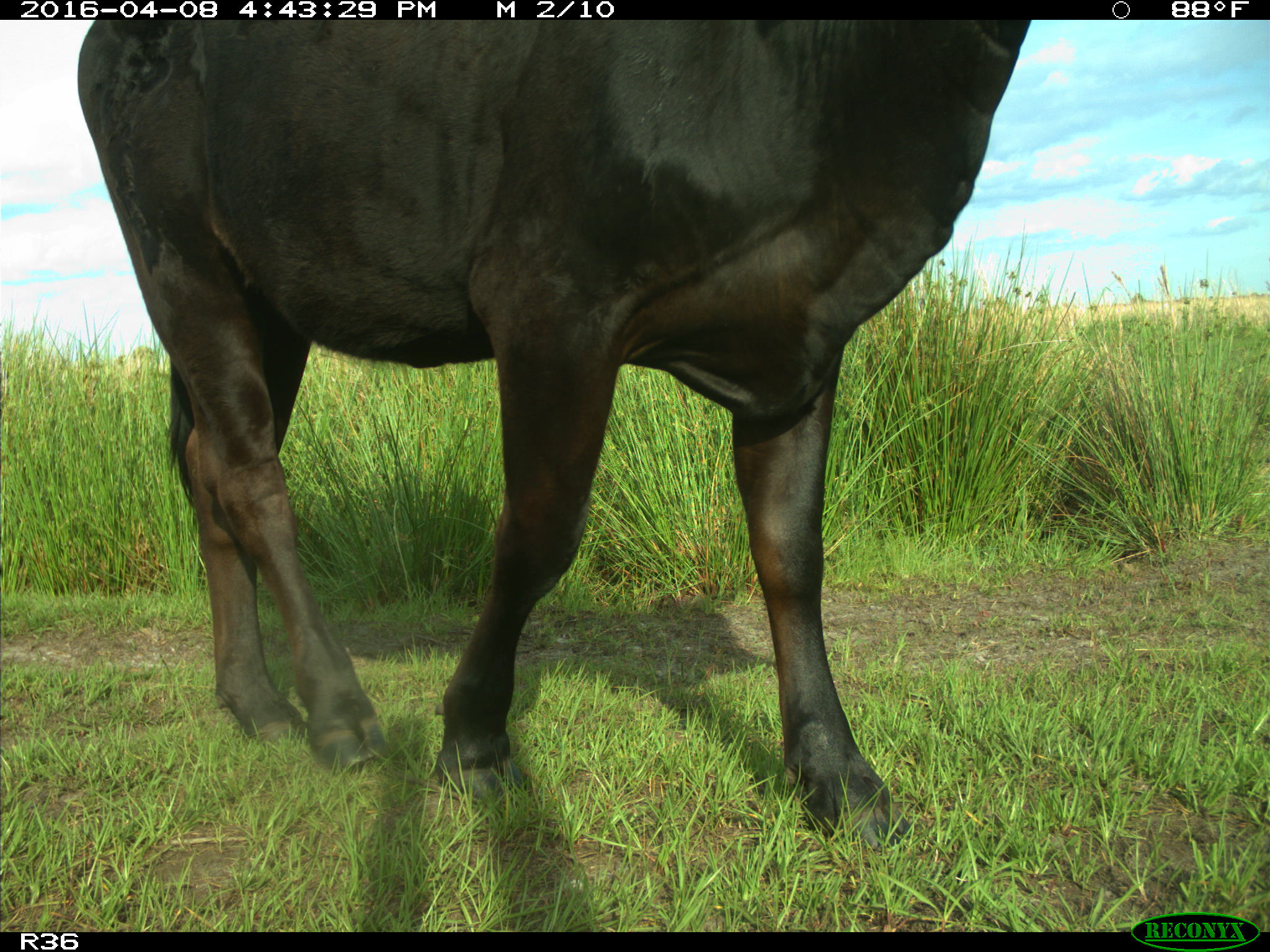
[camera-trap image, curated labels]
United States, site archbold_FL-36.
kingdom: Animalia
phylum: Chordata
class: Mammalia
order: Artiodactyla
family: Bovidae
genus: Bos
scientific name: Bos taurus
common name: domestic cow